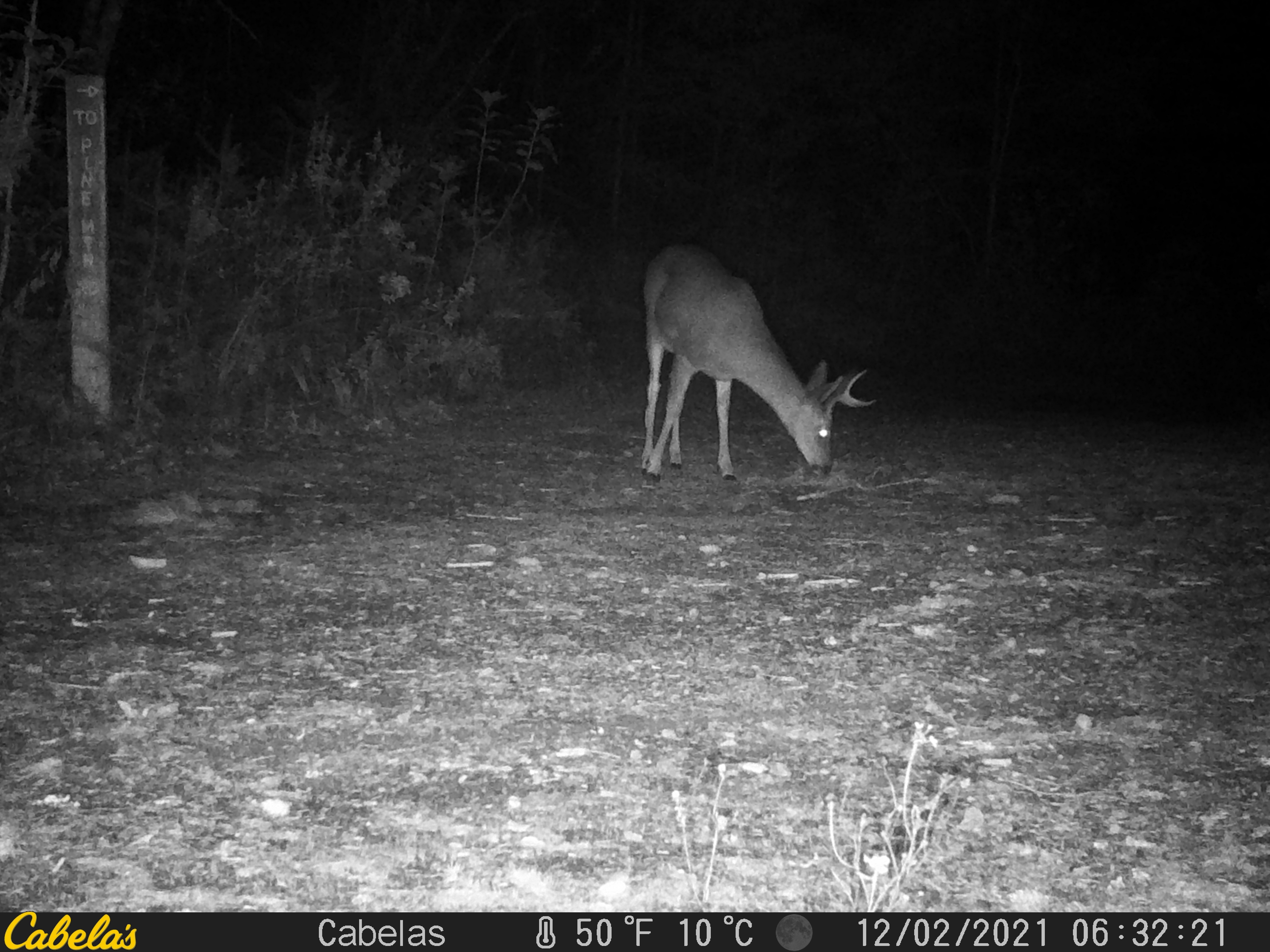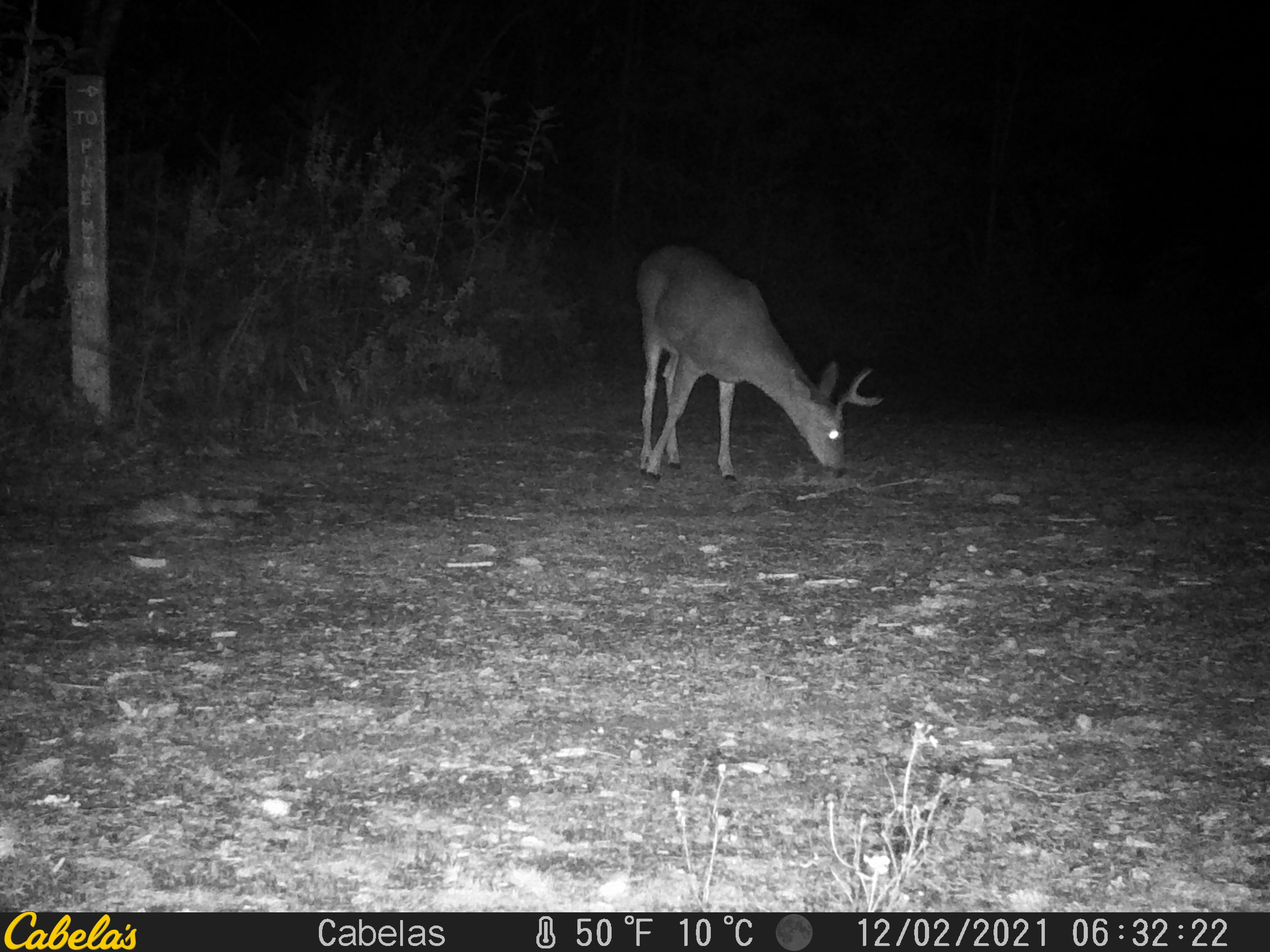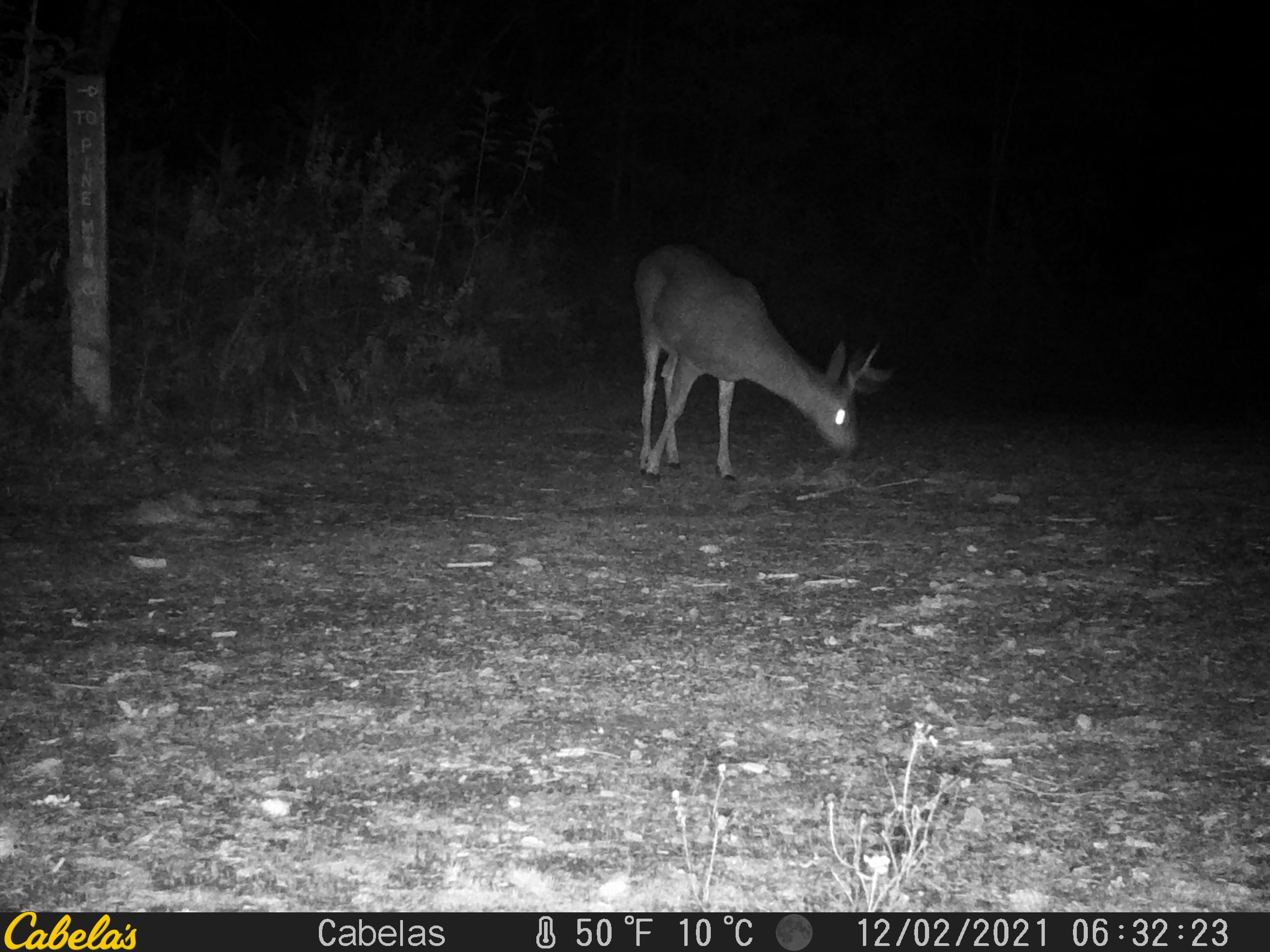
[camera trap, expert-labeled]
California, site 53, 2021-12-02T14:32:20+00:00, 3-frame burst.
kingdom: Animalia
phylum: Chordata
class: Mammalia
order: Artiodactyla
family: Cervidae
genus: Odocoileus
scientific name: Odocoileus hemionus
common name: mule deer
Mule deer (Odocoileus hemionus).